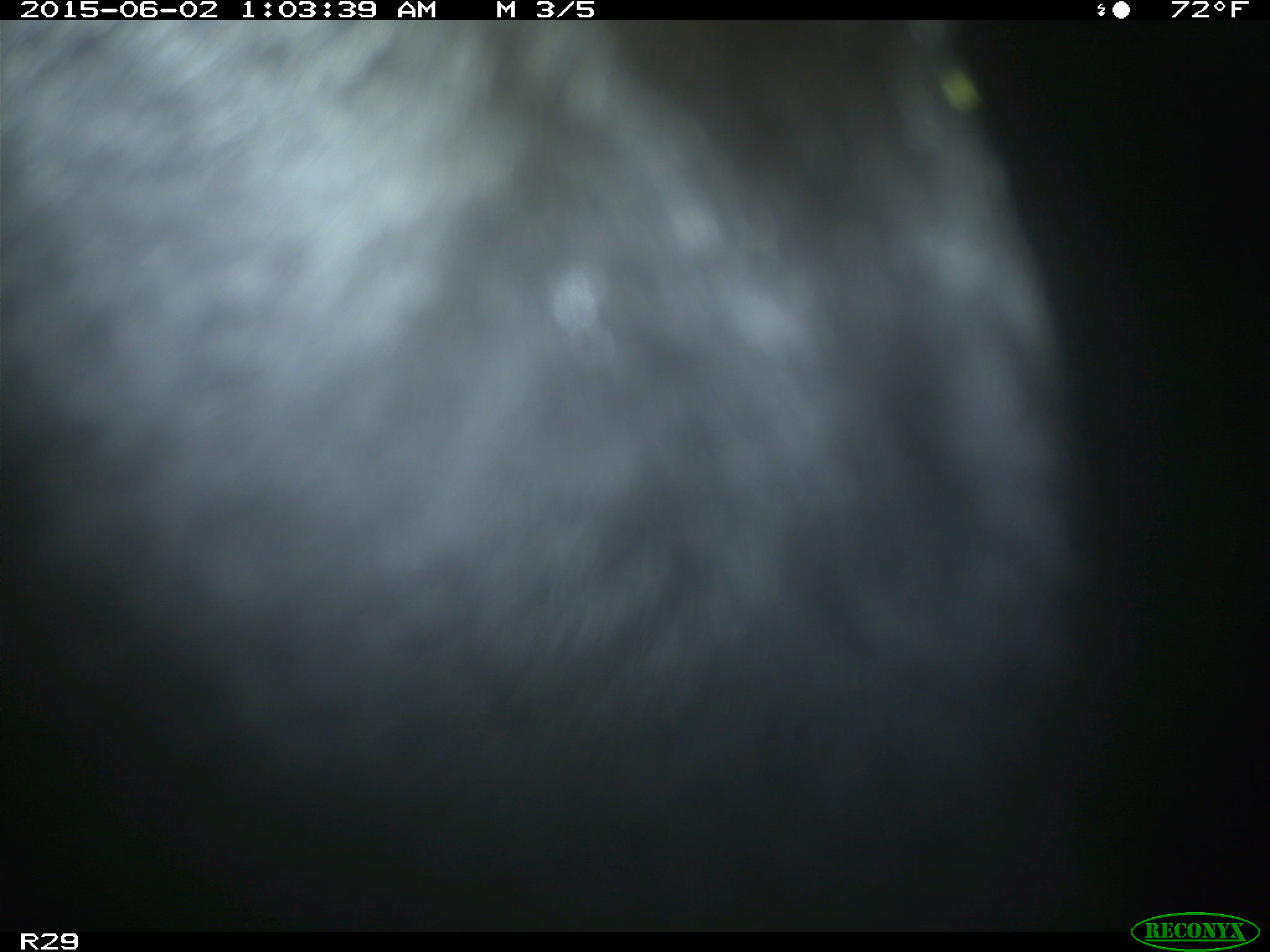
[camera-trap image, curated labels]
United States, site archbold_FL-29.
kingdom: Animalia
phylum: Chordata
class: Mammalia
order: Artiodactyla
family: Bovidae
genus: Bos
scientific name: Bos taurus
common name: domestic cow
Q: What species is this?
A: Bos taurus (domestic cow).